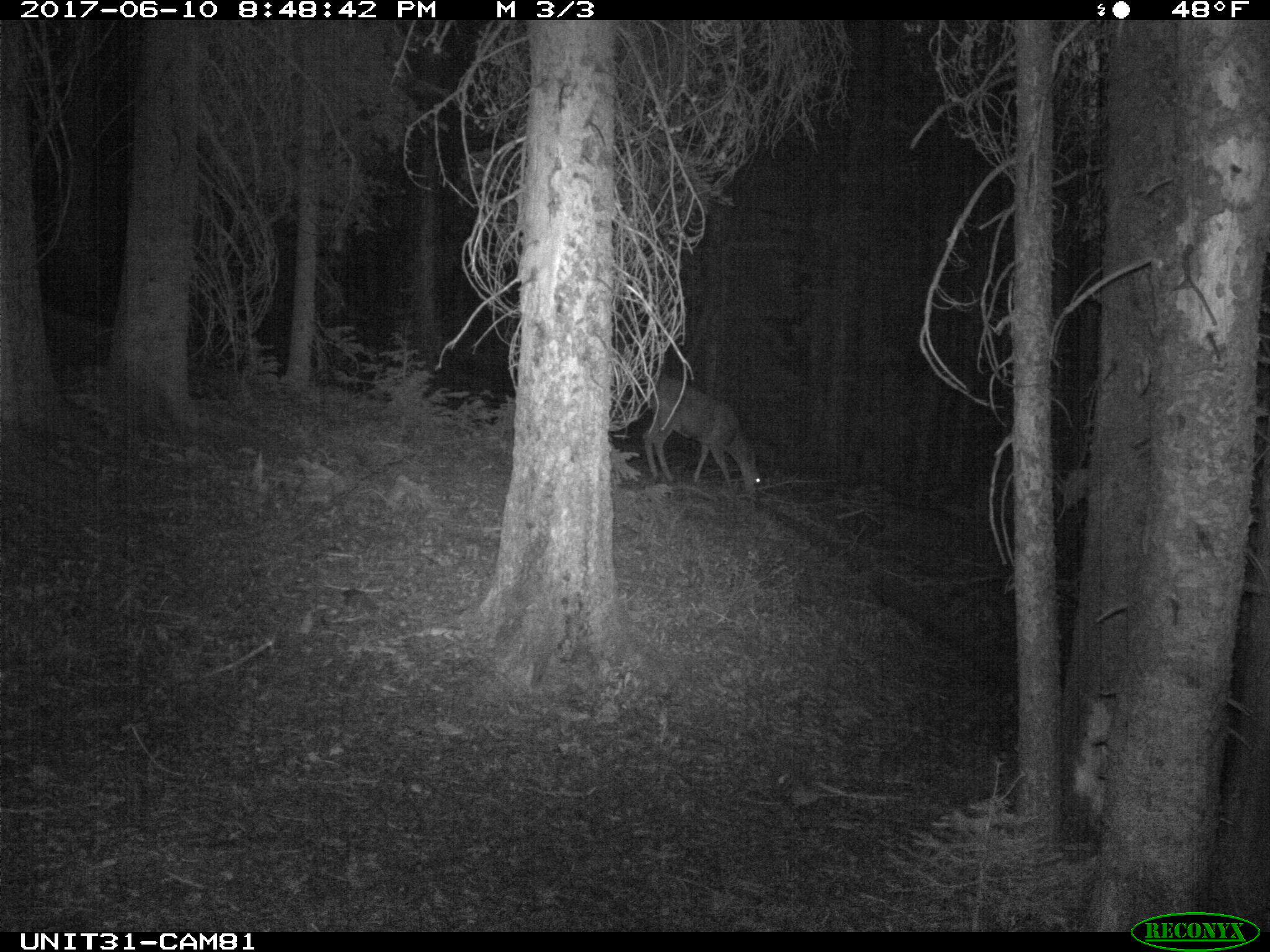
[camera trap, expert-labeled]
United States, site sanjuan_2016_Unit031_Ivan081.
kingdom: Animalia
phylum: Chordata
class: Mammalia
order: Artiodactyla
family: Cervidae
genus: Odocoileus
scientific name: Odocoileus hemionus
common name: mule deer